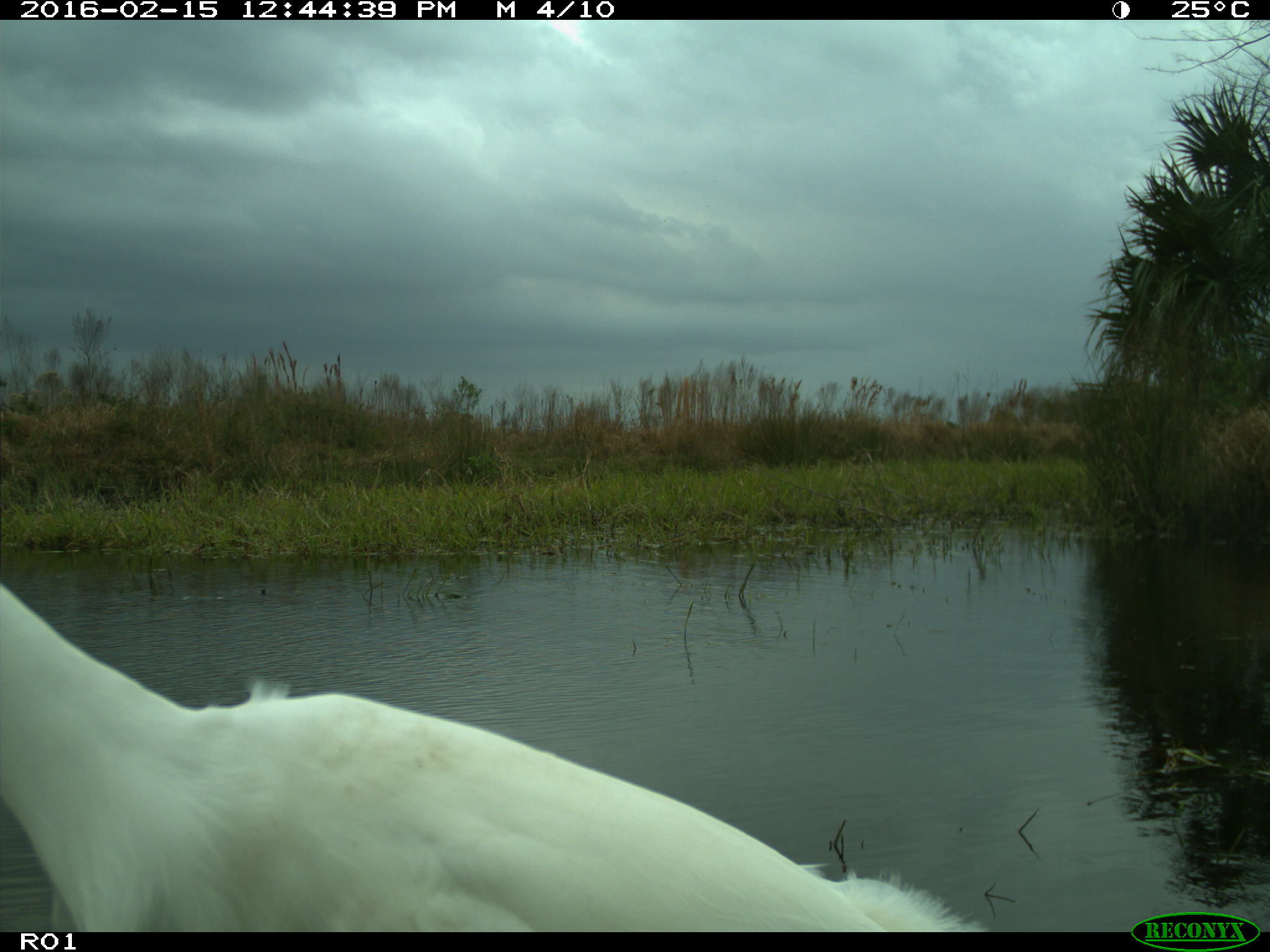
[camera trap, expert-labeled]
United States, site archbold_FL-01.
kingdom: Animalia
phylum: Chordata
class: Aves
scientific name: Aves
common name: birds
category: unidentified bird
Unidentified bird (birds) (Aves).